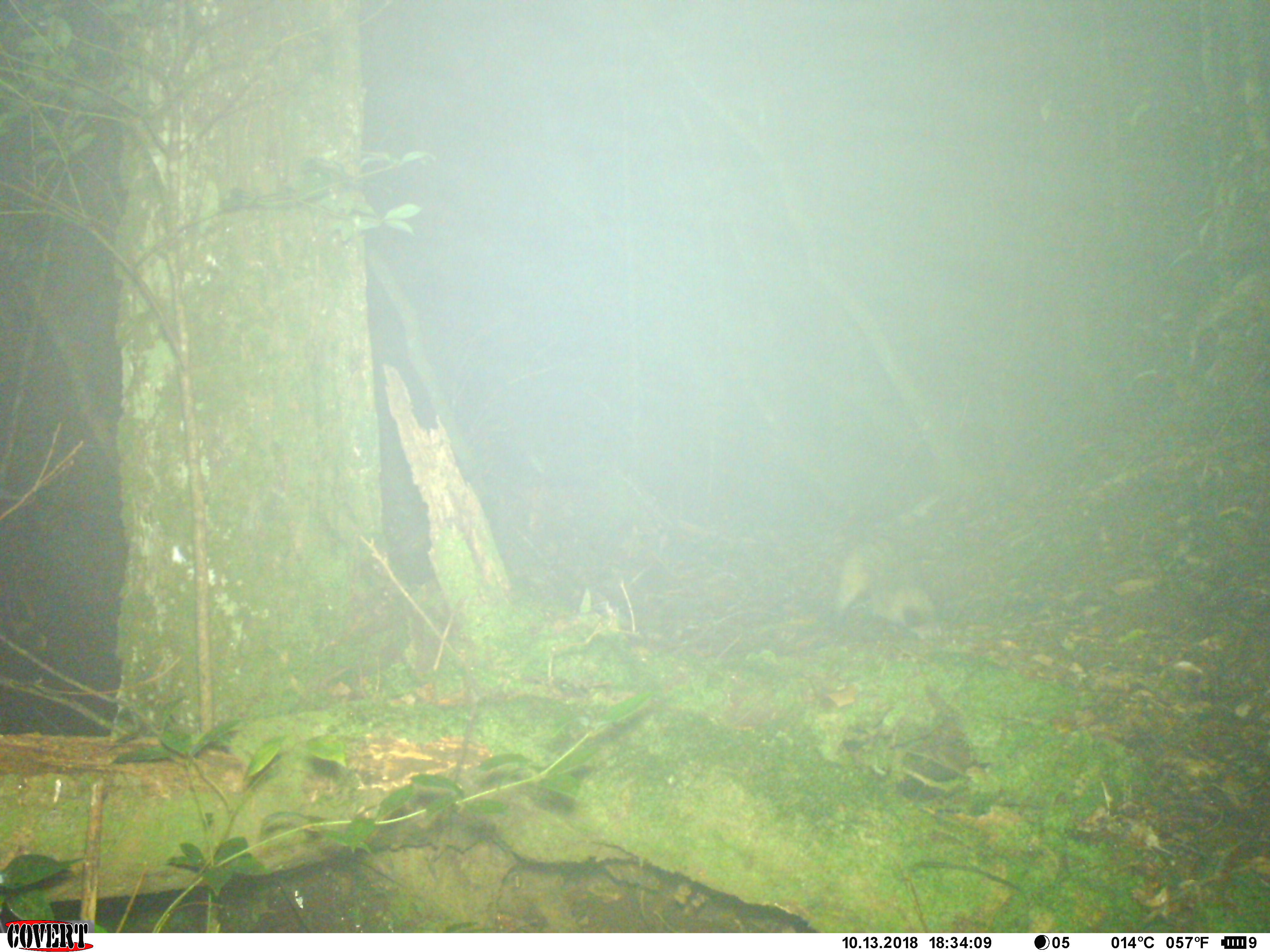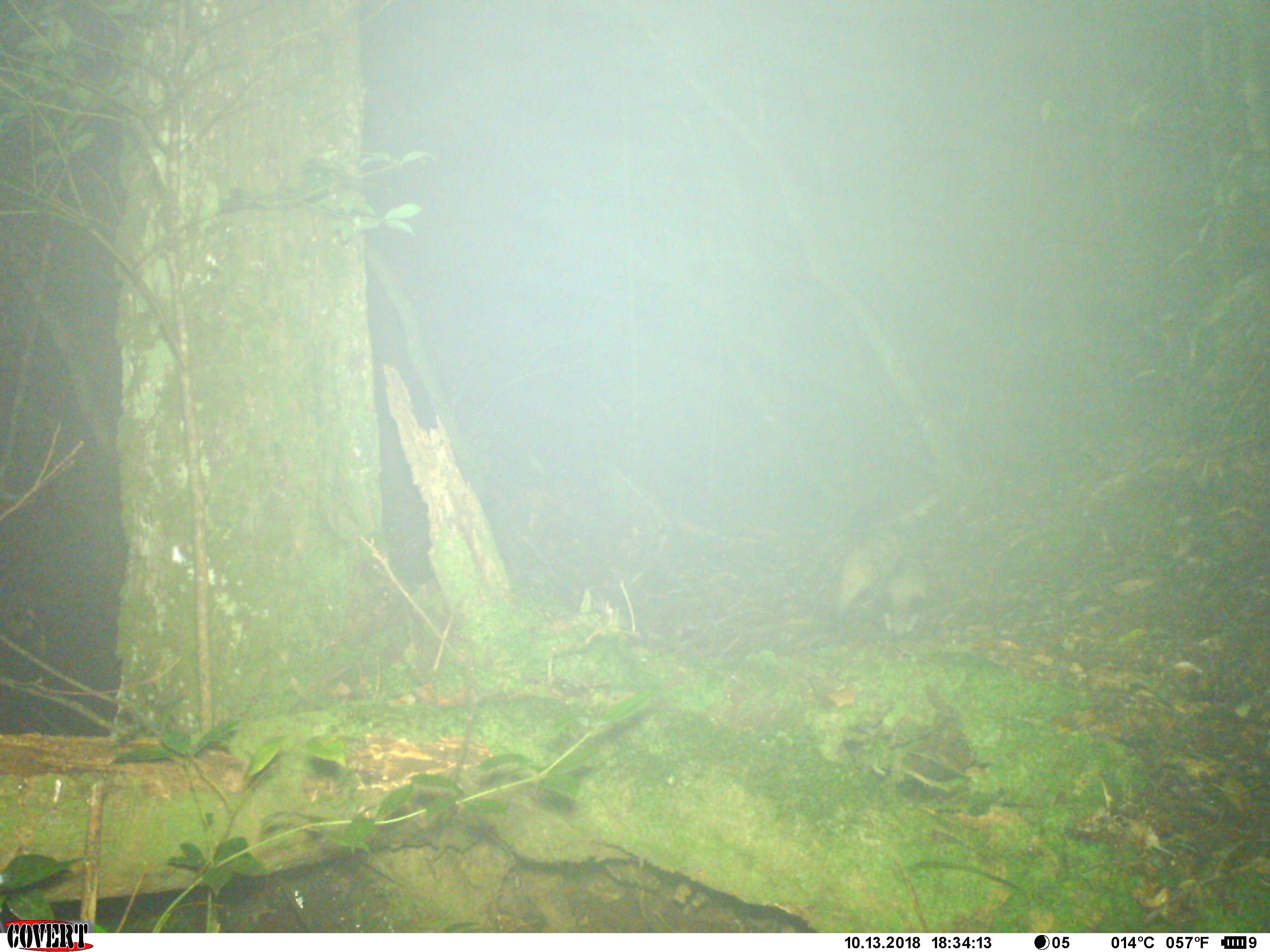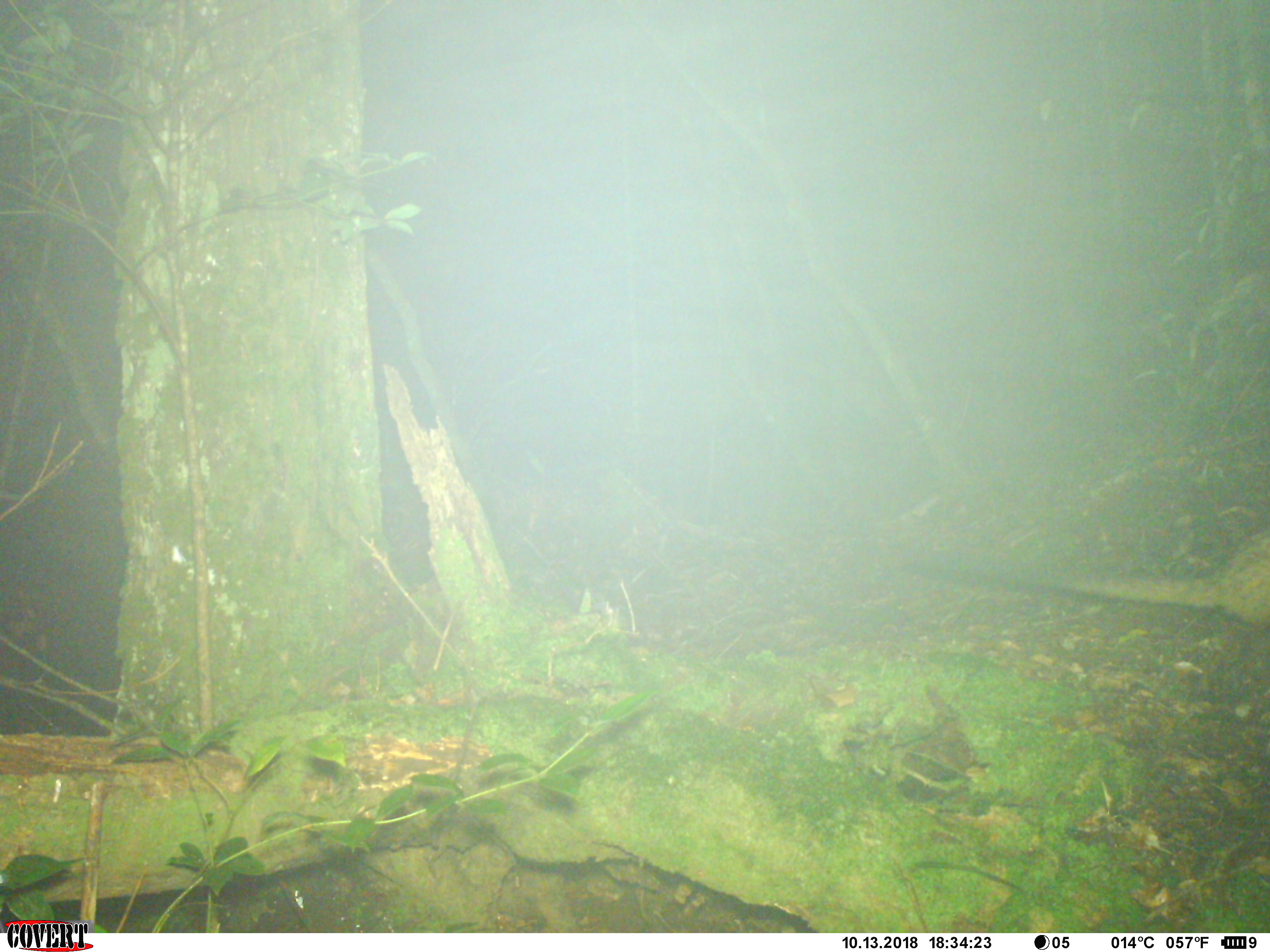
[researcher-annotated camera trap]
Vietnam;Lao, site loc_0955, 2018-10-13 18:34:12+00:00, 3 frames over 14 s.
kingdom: Animalia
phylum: Chordata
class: Mammalia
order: Carnivora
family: Viverridae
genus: Paradoxurus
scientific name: Paradoxurus hermaphroditus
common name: common palm civet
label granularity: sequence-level